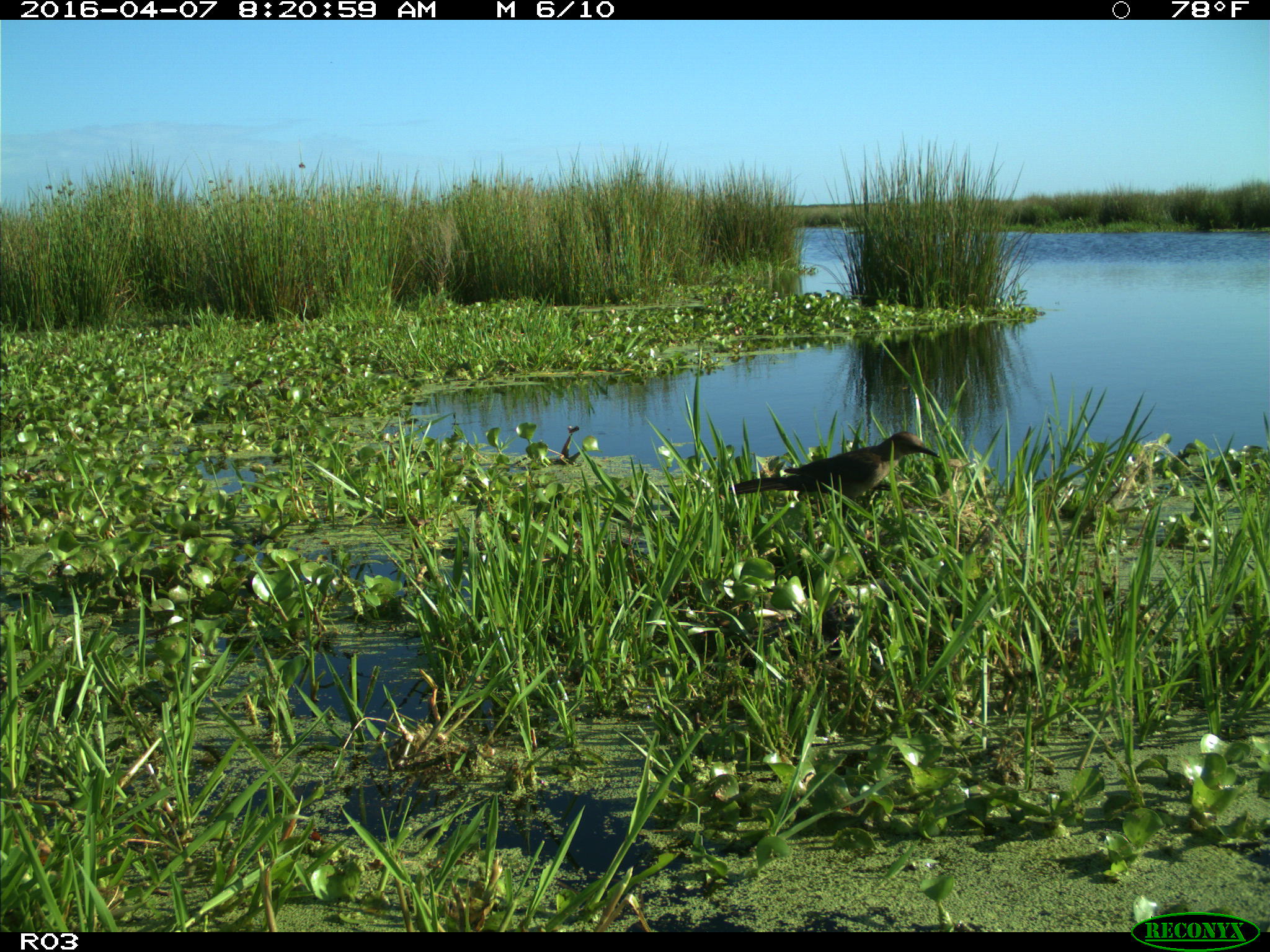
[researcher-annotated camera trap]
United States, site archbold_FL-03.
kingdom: Animalia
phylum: Chordata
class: Mammalia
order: Artiodactyla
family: Bovidae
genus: Bos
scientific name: Bos taurus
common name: domestic cow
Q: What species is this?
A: Bos taurus (domestic cow).